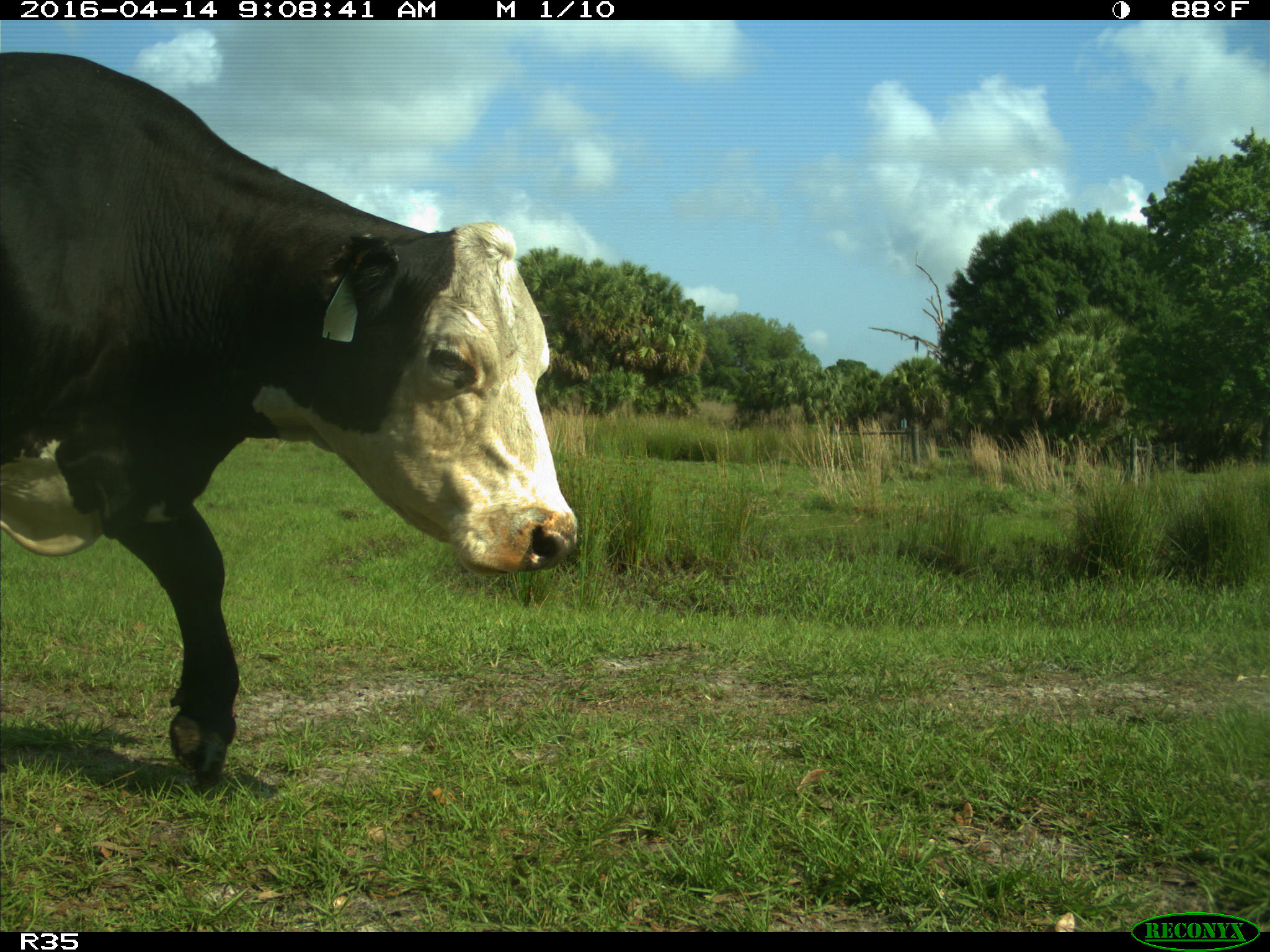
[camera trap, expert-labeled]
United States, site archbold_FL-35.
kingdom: Animalia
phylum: Chordata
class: Mammalia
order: Artiodactyla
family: Bovidae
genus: Bos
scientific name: Bos taurus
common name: domestic cow